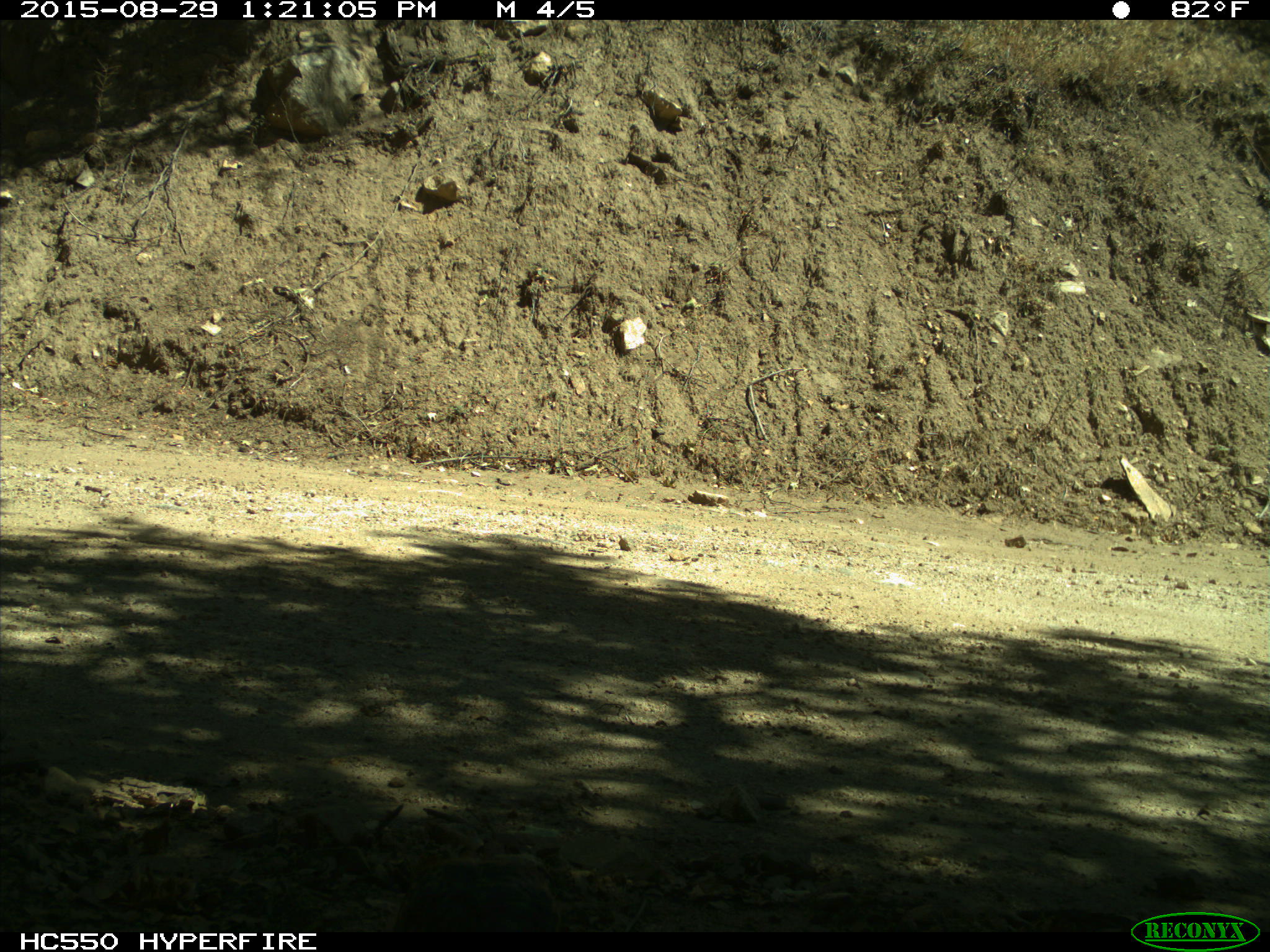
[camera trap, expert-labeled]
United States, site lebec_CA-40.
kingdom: Animalia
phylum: Chordata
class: Aves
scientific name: Aves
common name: birds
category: unidentified bird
Unidentified bird (birds) (Aves).